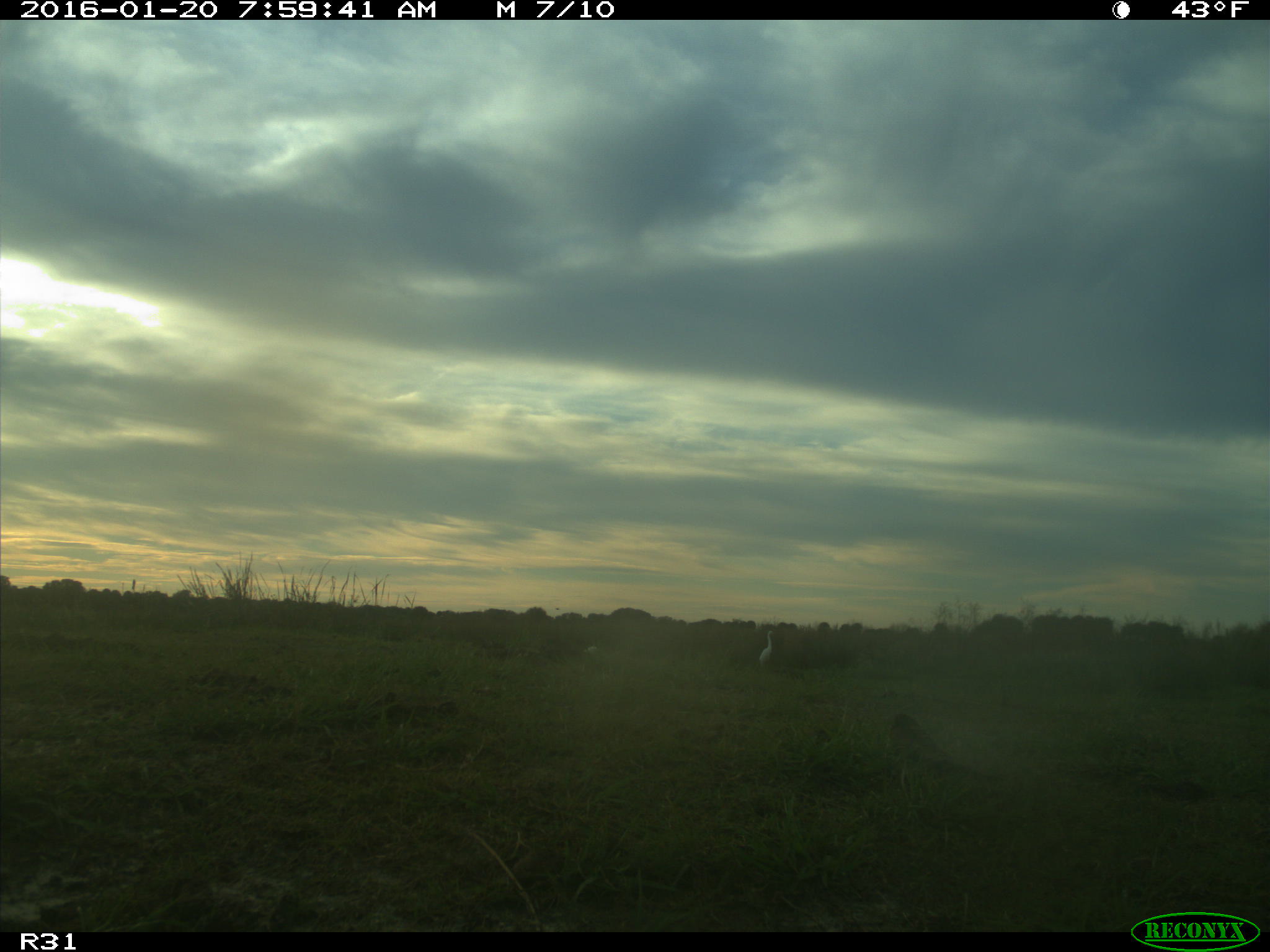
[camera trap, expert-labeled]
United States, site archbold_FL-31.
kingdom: Animalia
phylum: Chordata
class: Aves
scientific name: Aves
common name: birds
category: unidentified bird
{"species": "unidentified bird (birds) (Aves)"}